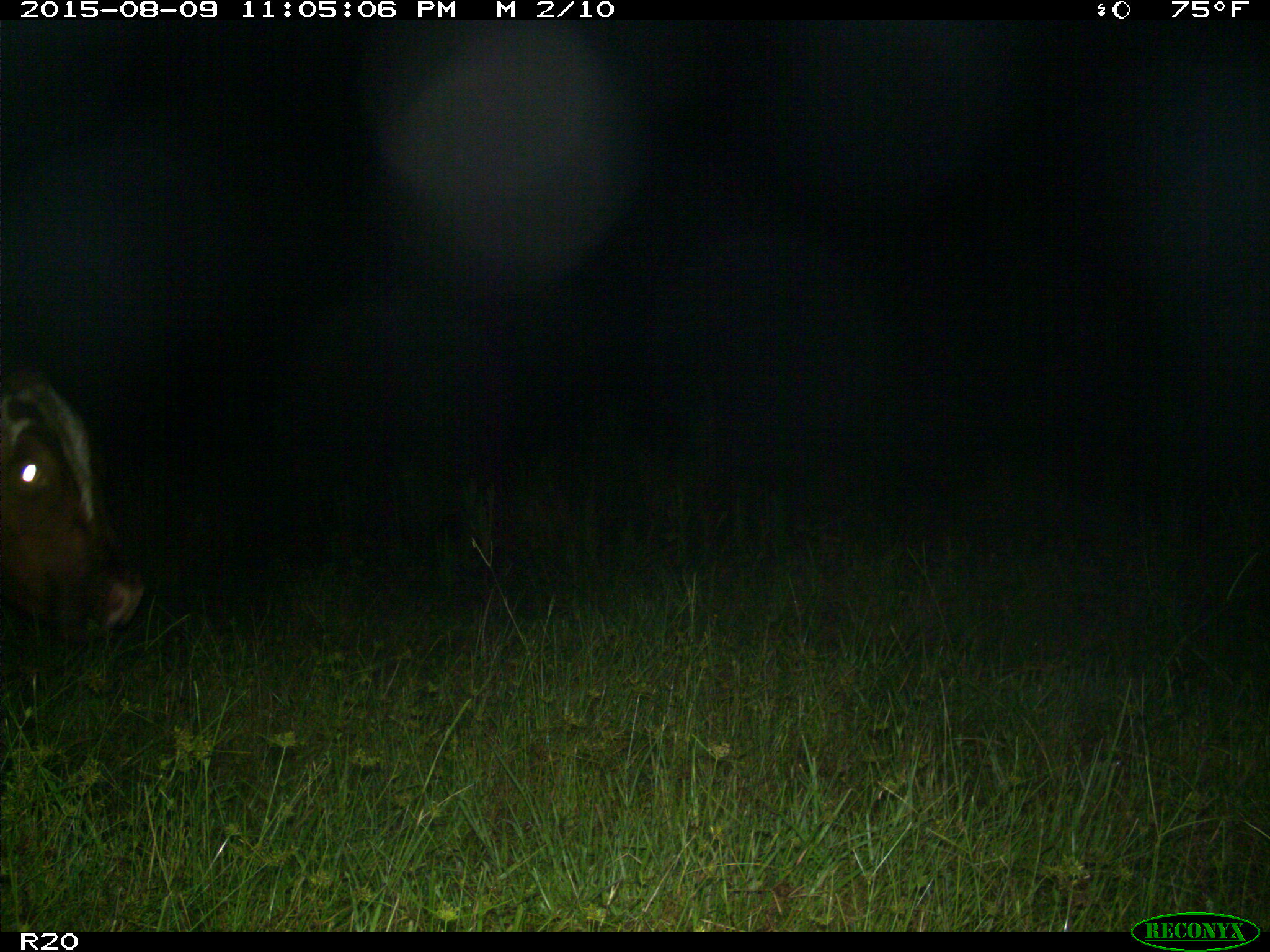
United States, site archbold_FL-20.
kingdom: Animalia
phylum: Chordata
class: Mammalia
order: Artiodactyla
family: Bovidae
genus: Bos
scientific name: Bos taurus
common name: domestic cow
Bos taurus (domestic cow).